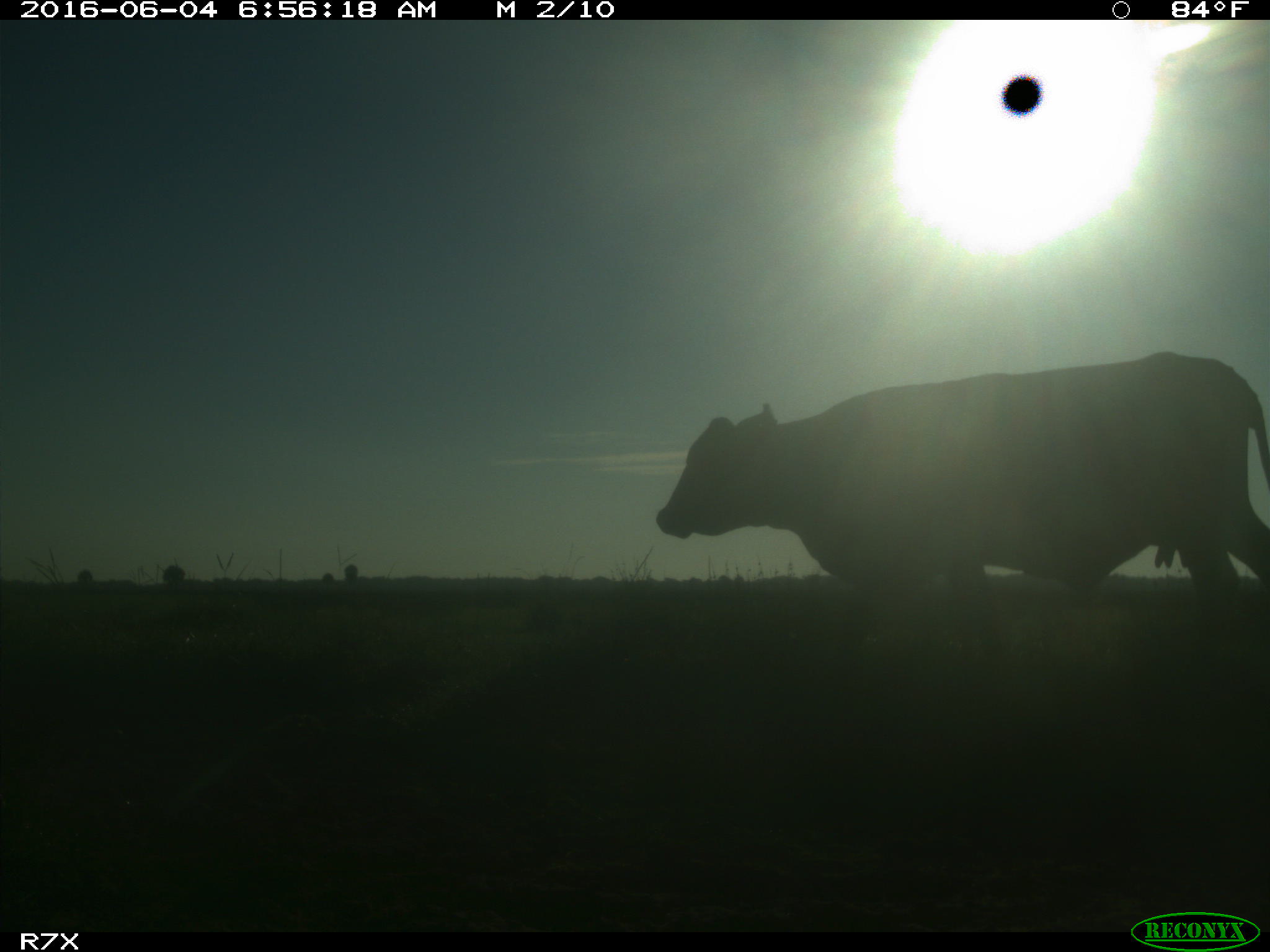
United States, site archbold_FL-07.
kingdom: Animalia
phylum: Chordata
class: Mammalia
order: Artiodactyla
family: Bovidae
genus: Bos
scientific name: Bos taurus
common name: domestic cow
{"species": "Bos taurus (domestic cow)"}